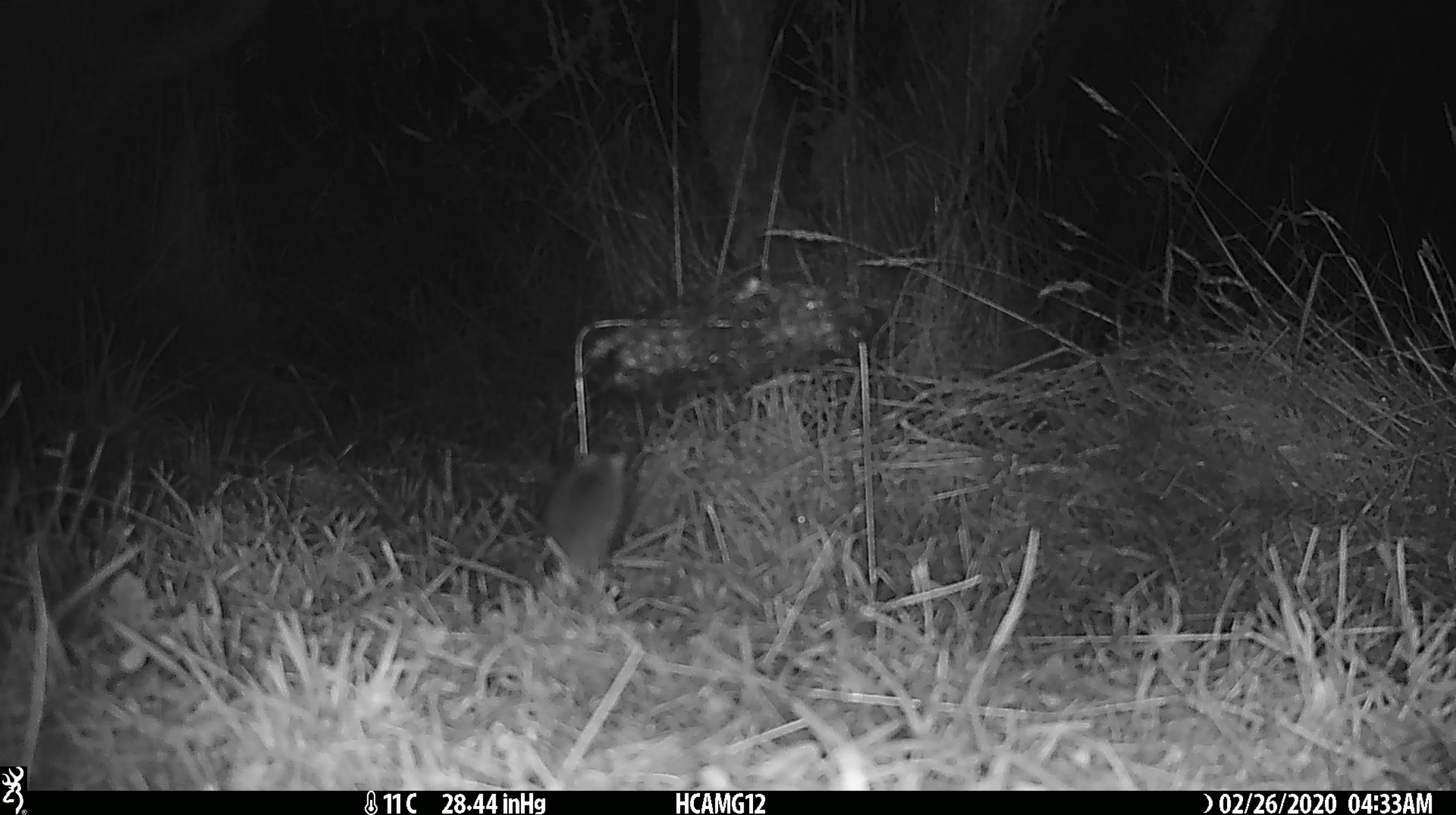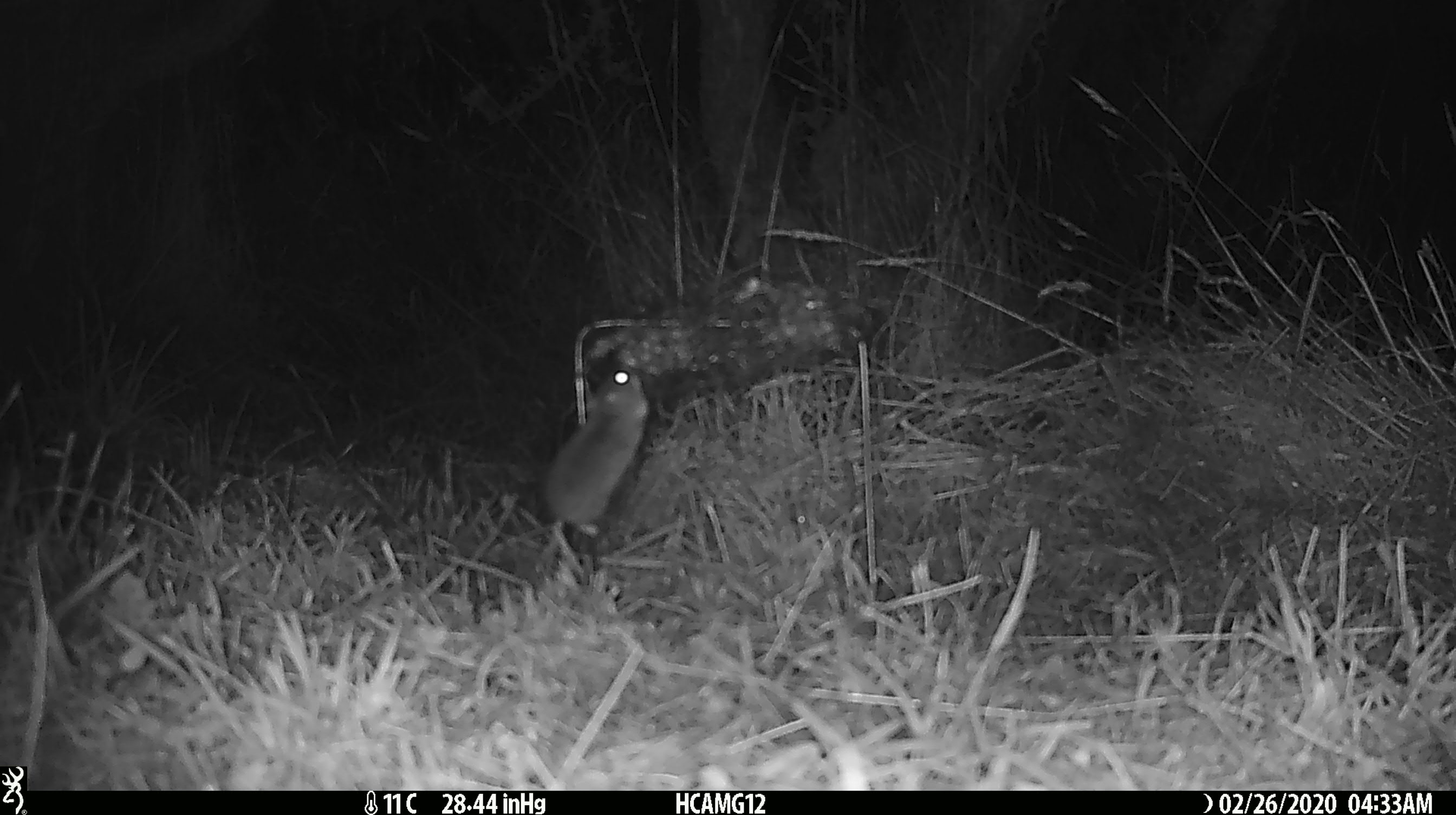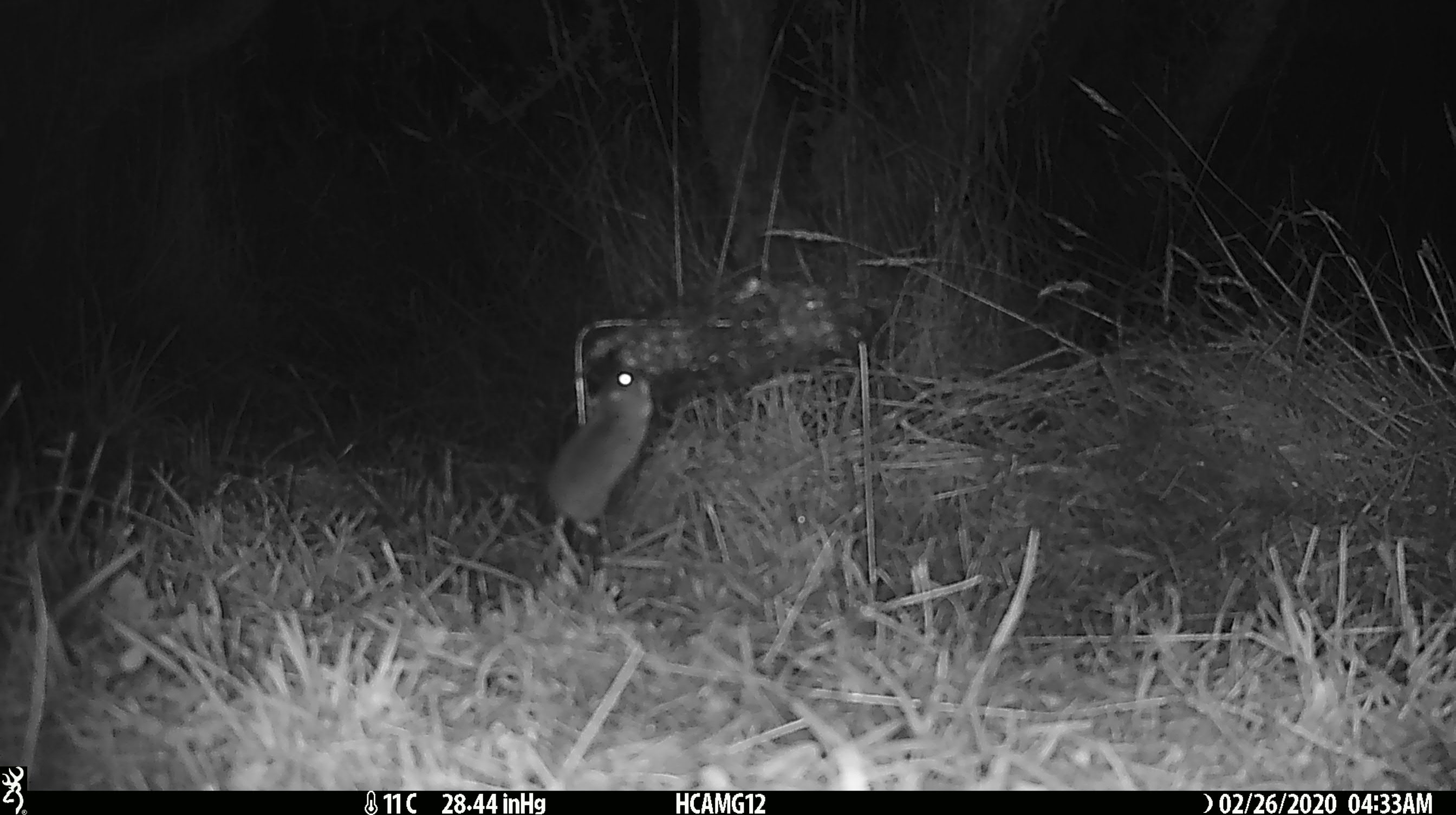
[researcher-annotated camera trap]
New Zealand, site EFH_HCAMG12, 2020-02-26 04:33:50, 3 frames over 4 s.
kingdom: Animalia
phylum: Chordata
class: Mammalia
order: Rodentia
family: Muridae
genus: Mus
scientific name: Mus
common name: mouse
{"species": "mouse (Mus)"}